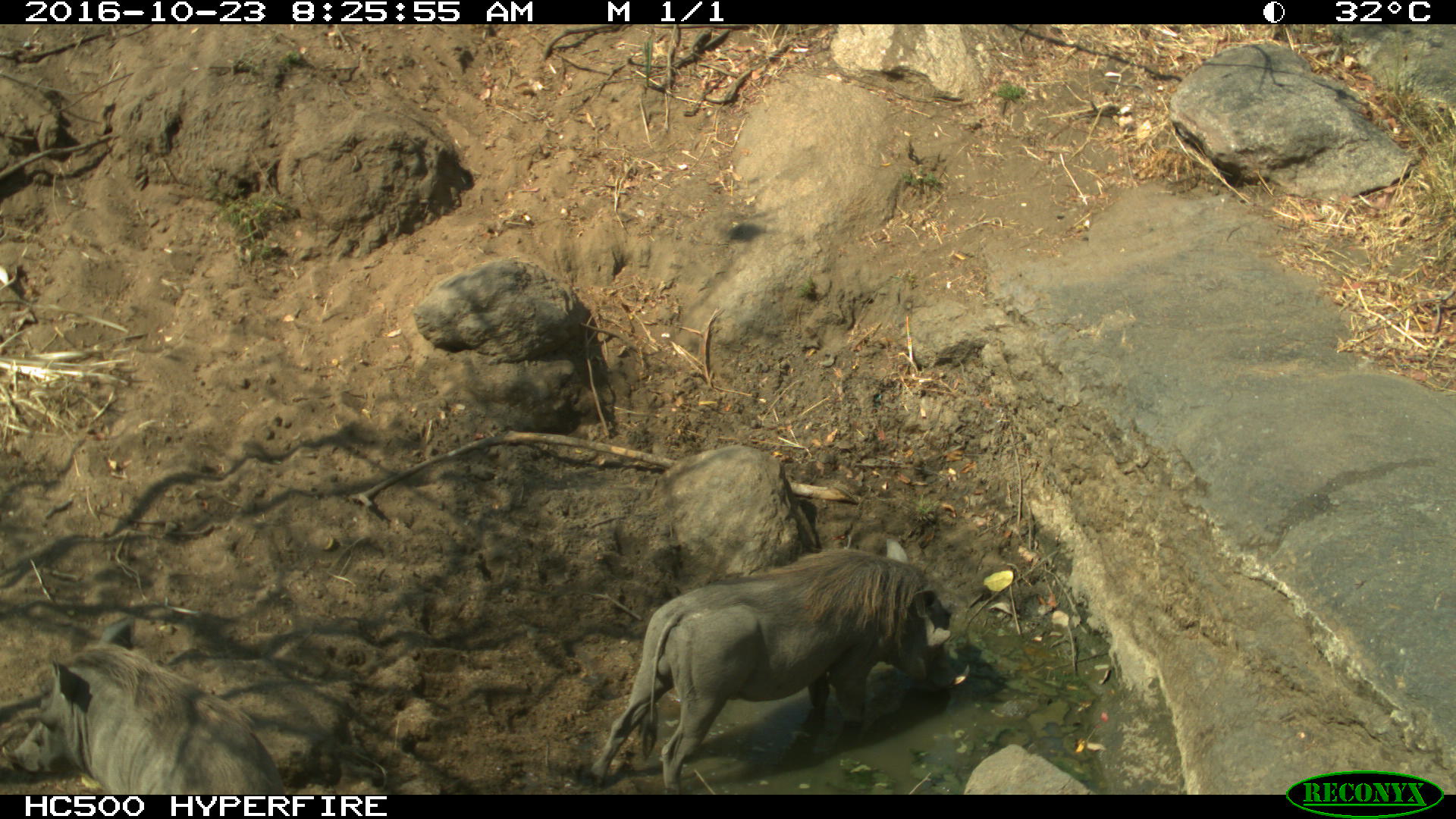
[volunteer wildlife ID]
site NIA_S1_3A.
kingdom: Animalia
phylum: Chordata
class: Mammalia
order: Artiodactyla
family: Suidae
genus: Phacochoerus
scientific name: Phacochoerus africanus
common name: warthog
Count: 2.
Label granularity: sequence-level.